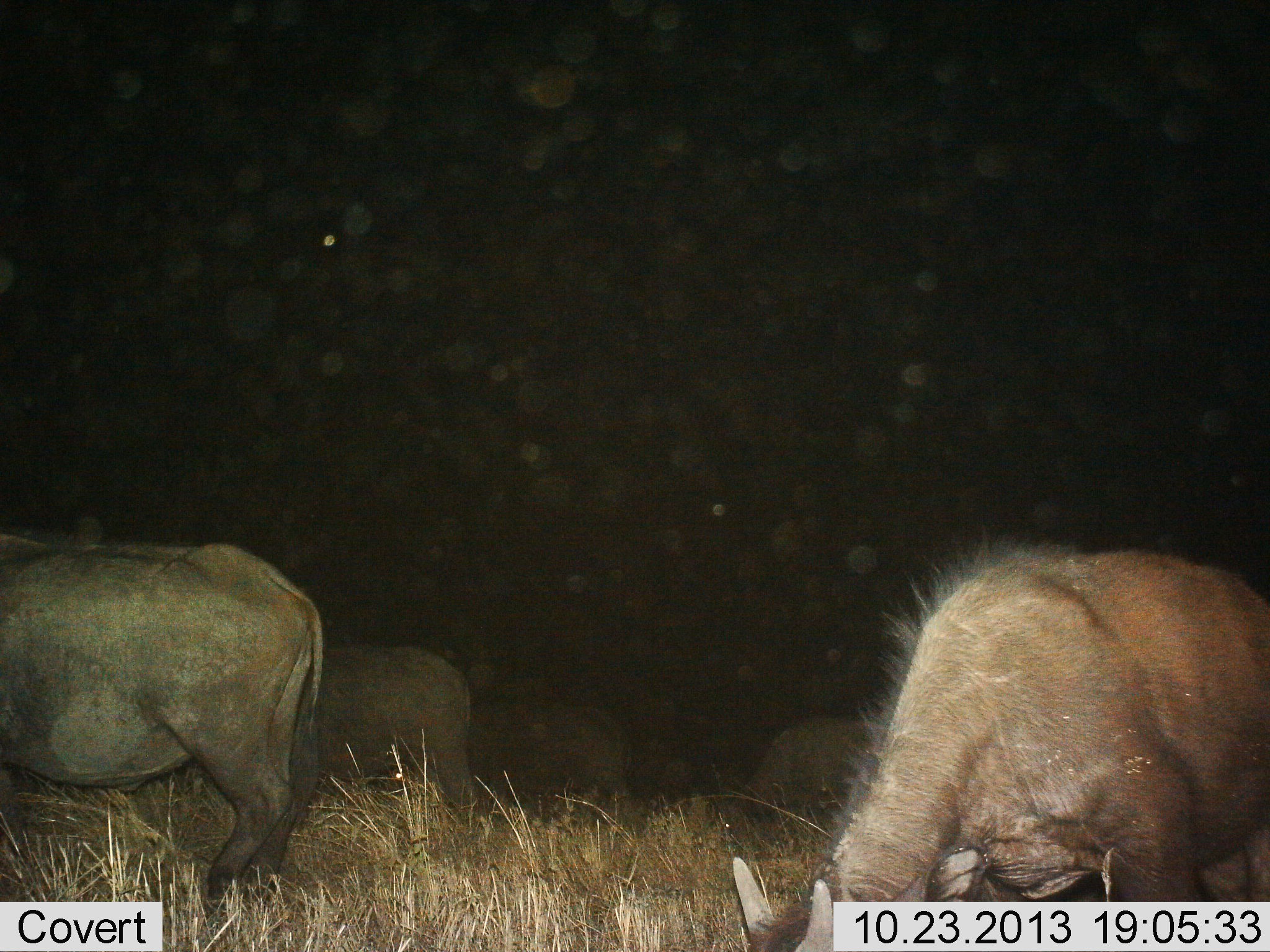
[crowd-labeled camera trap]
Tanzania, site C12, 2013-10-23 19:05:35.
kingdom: Animalia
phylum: Chordata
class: Mammalia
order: Artiodactyla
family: Bovidae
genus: Syncerus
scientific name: Syncerus caffer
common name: cape buffalo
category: buffalo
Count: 5.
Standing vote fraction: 53%.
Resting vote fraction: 5%.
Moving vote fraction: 0%.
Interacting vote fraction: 0%.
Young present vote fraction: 0%.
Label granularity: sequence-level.